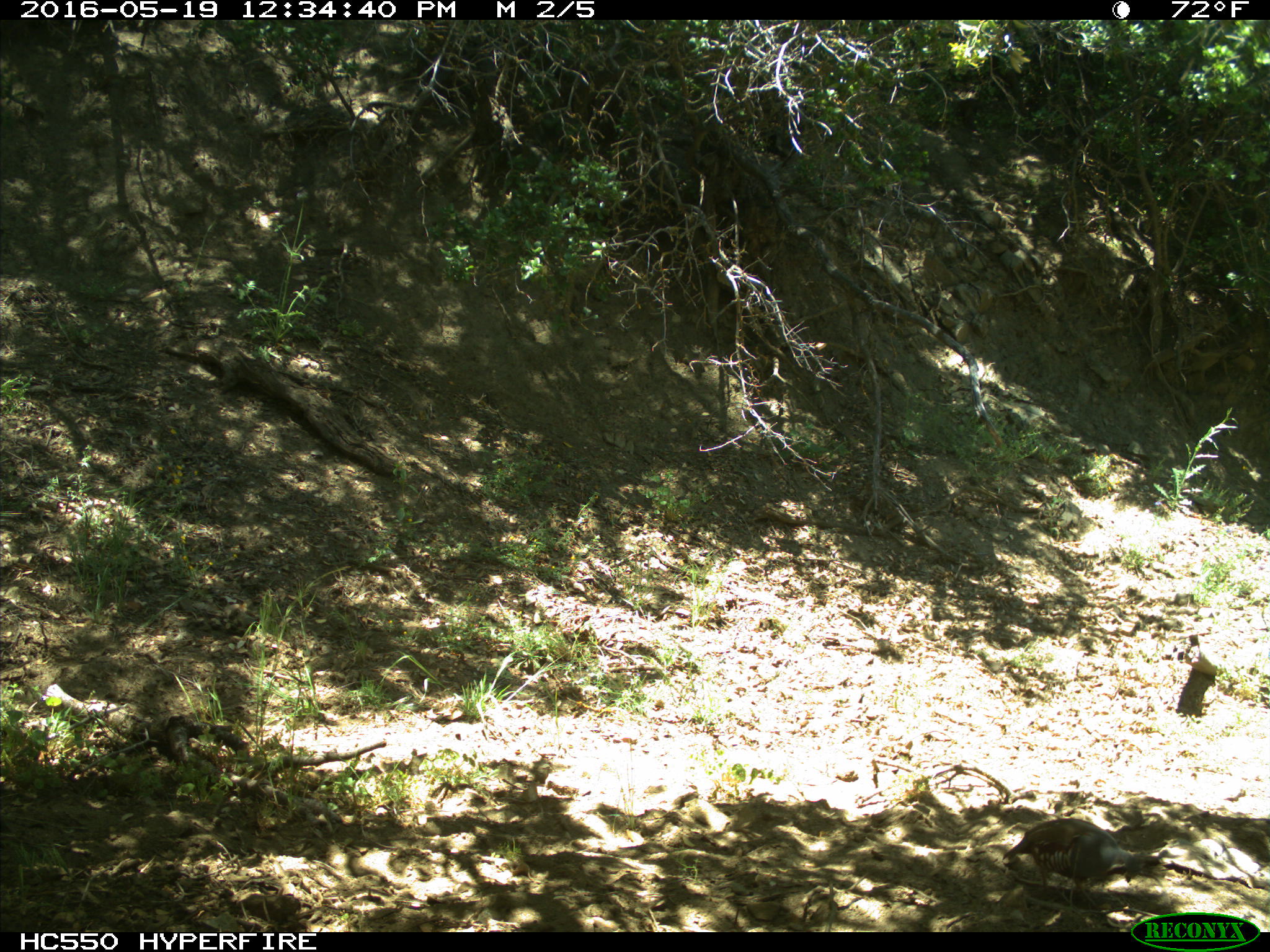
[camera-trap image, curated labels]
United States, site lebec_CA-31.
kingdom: Animalia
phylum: Chordata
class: Aves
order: Galliformes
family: Odontophoridae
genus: Callipepla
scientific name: Callipepla californica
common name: california quail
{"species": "Callipepla californica (california quail)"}